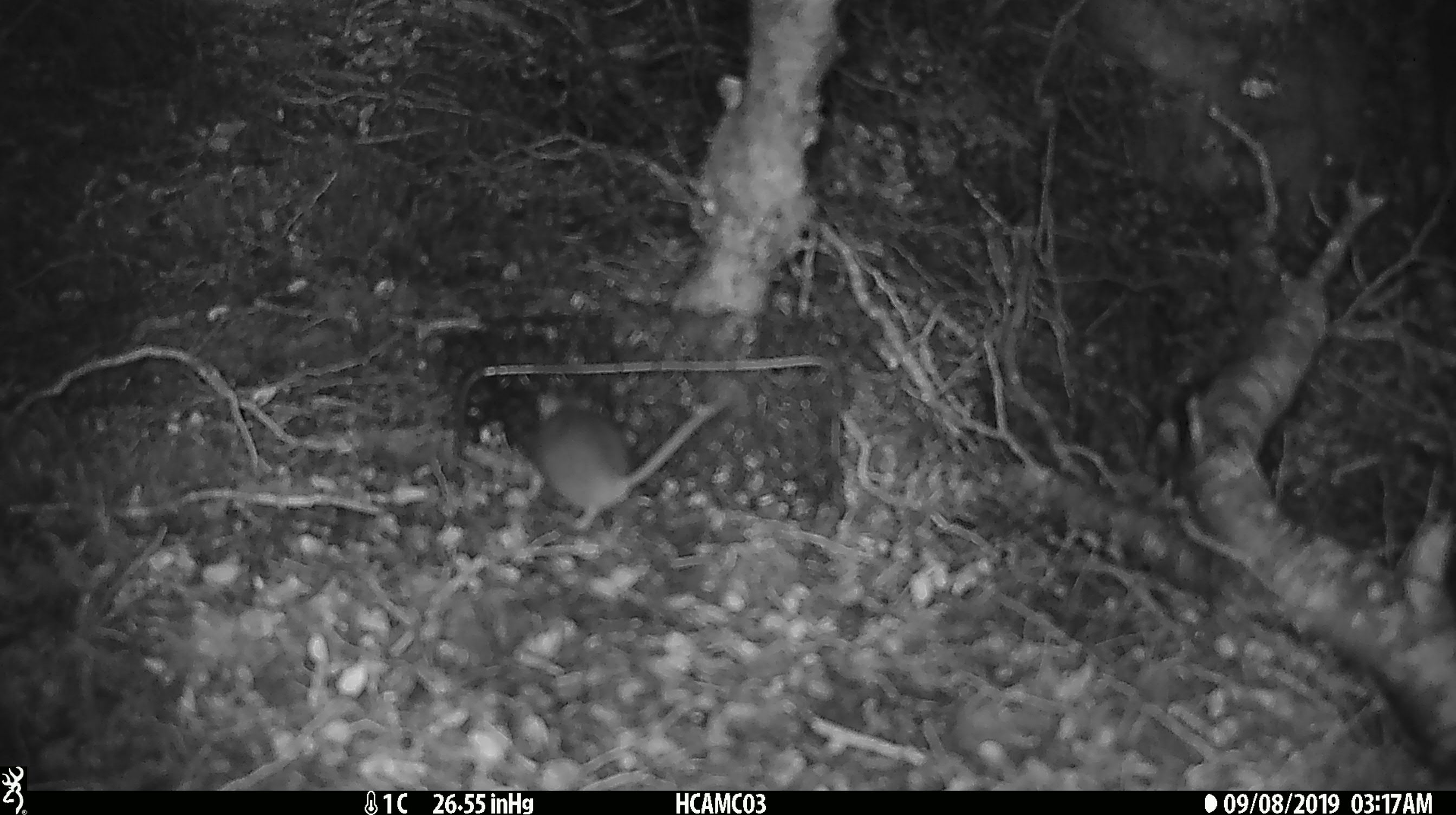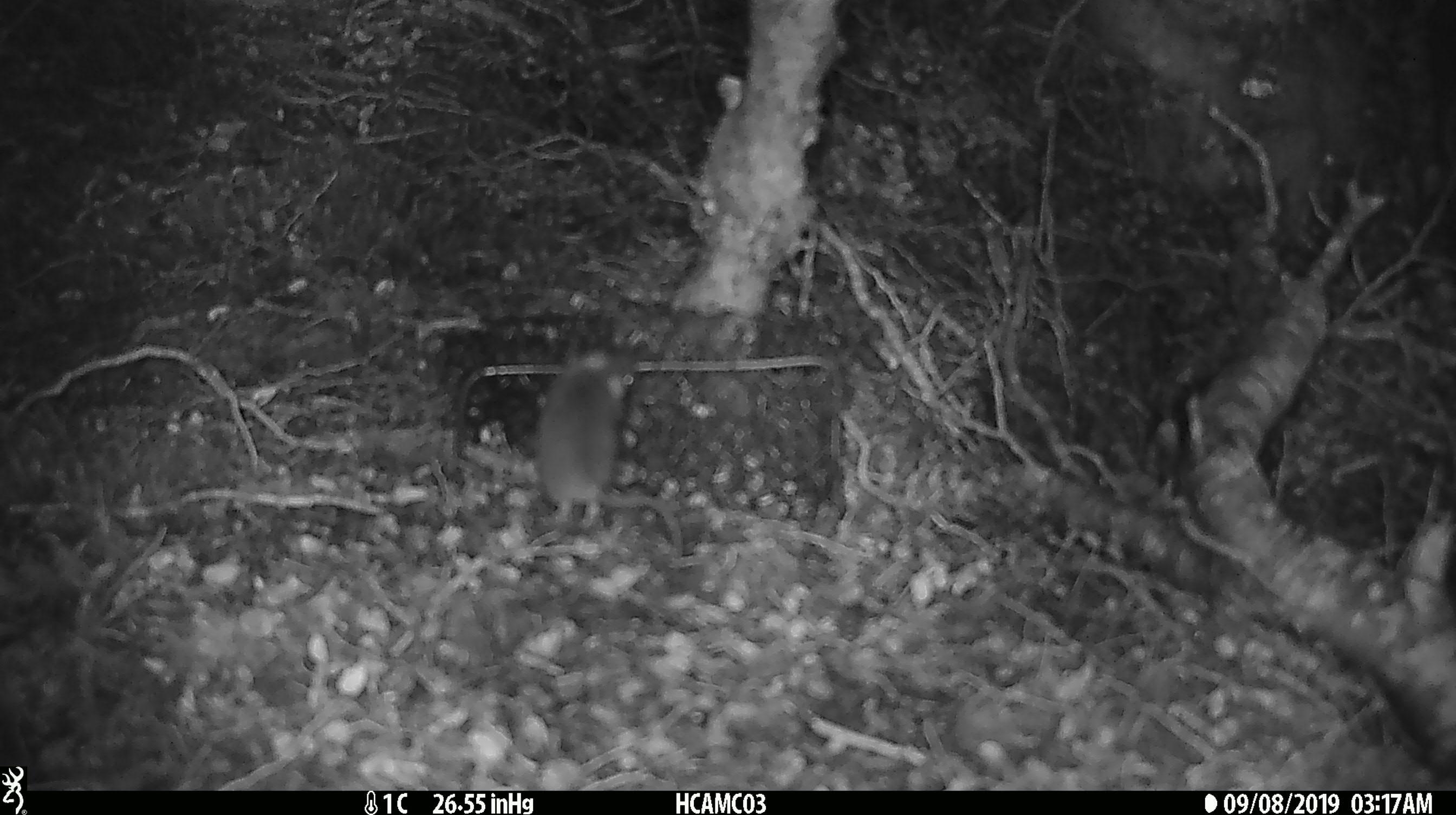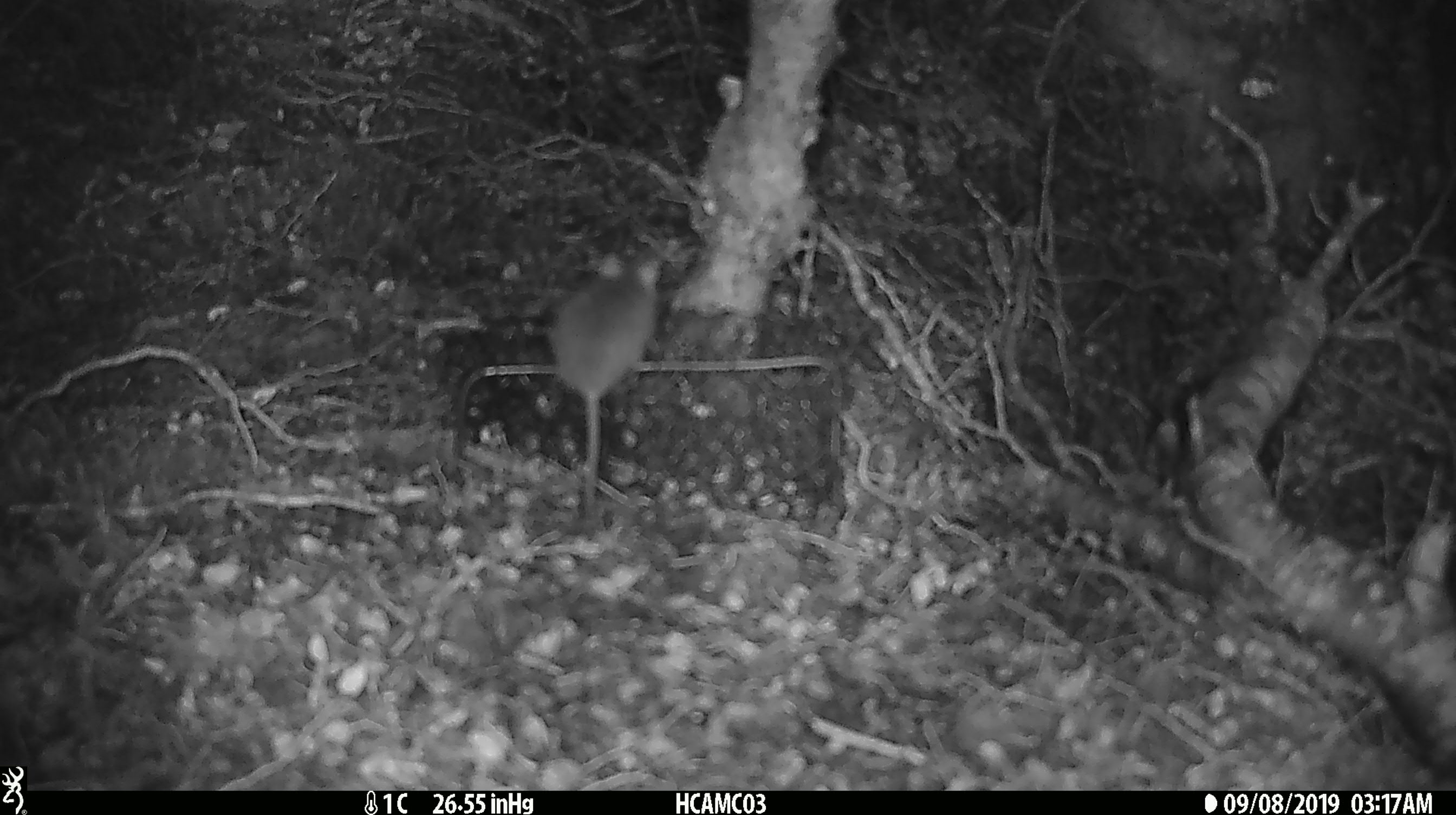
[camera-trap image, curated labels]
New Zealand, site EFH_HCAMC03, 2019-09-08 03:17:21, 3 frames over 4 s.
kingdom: Animalia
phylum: Chordata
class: Mammalia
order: Rodentia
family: Muridae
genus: Mus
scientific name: Mus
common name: mouse